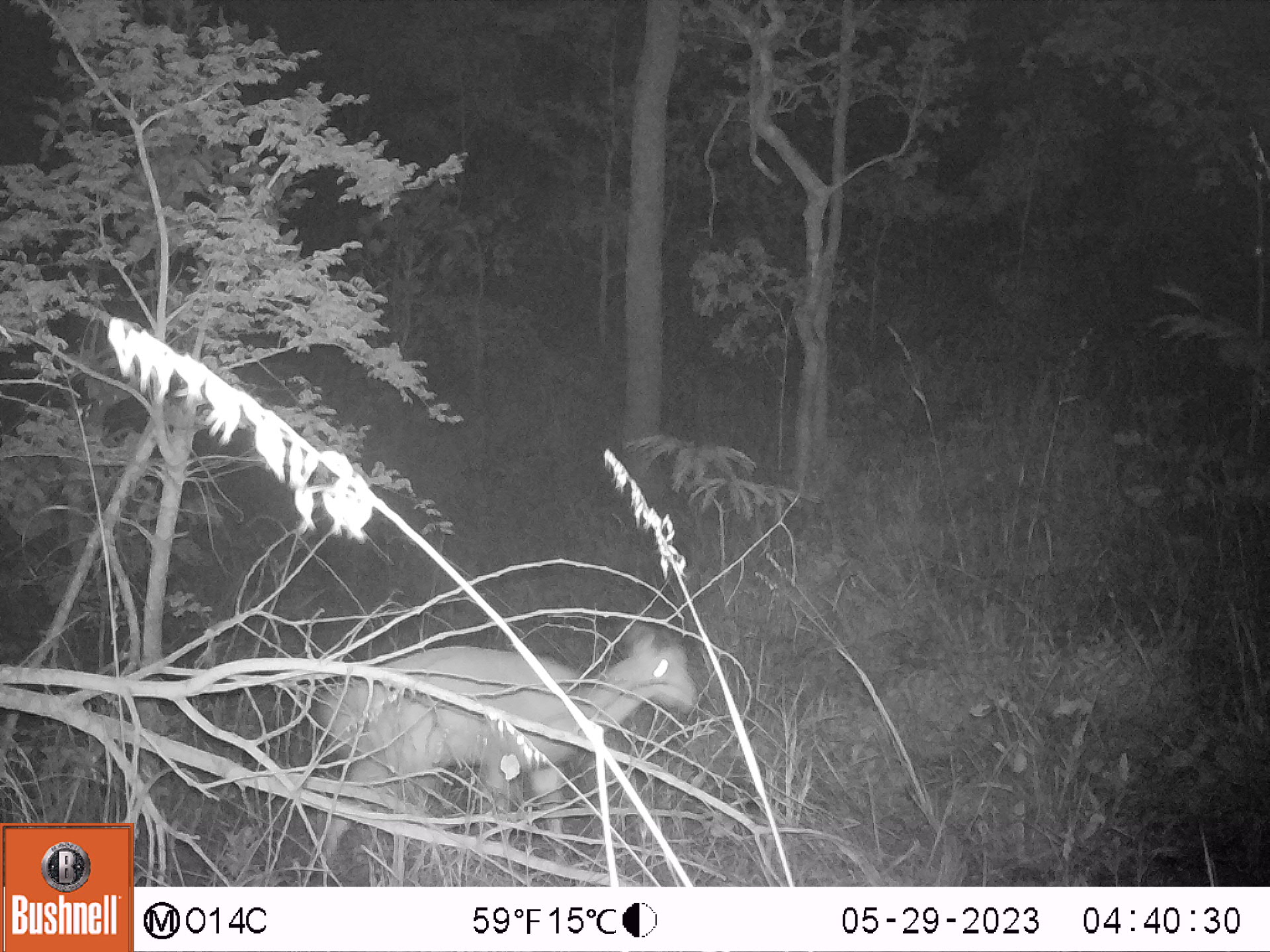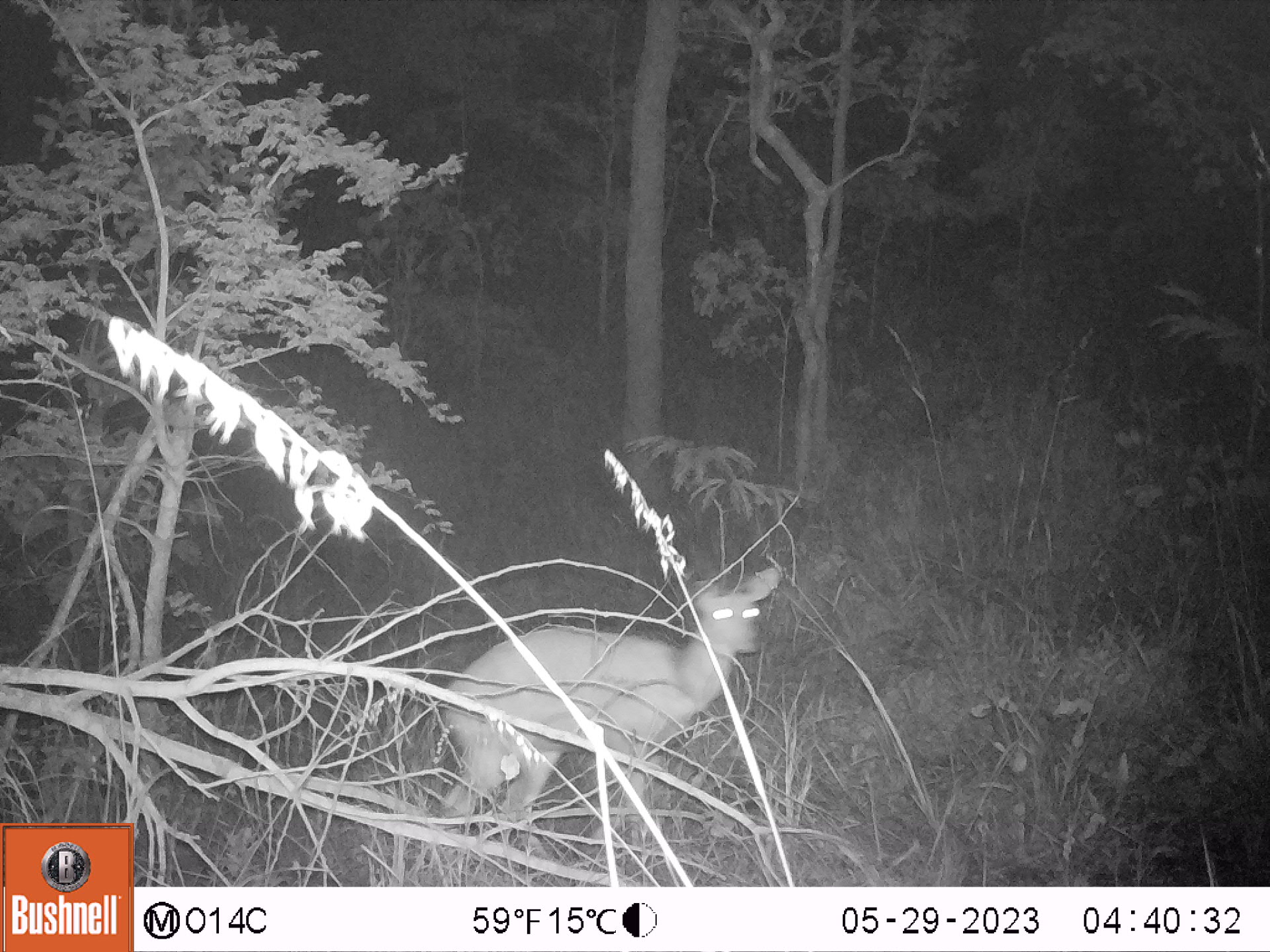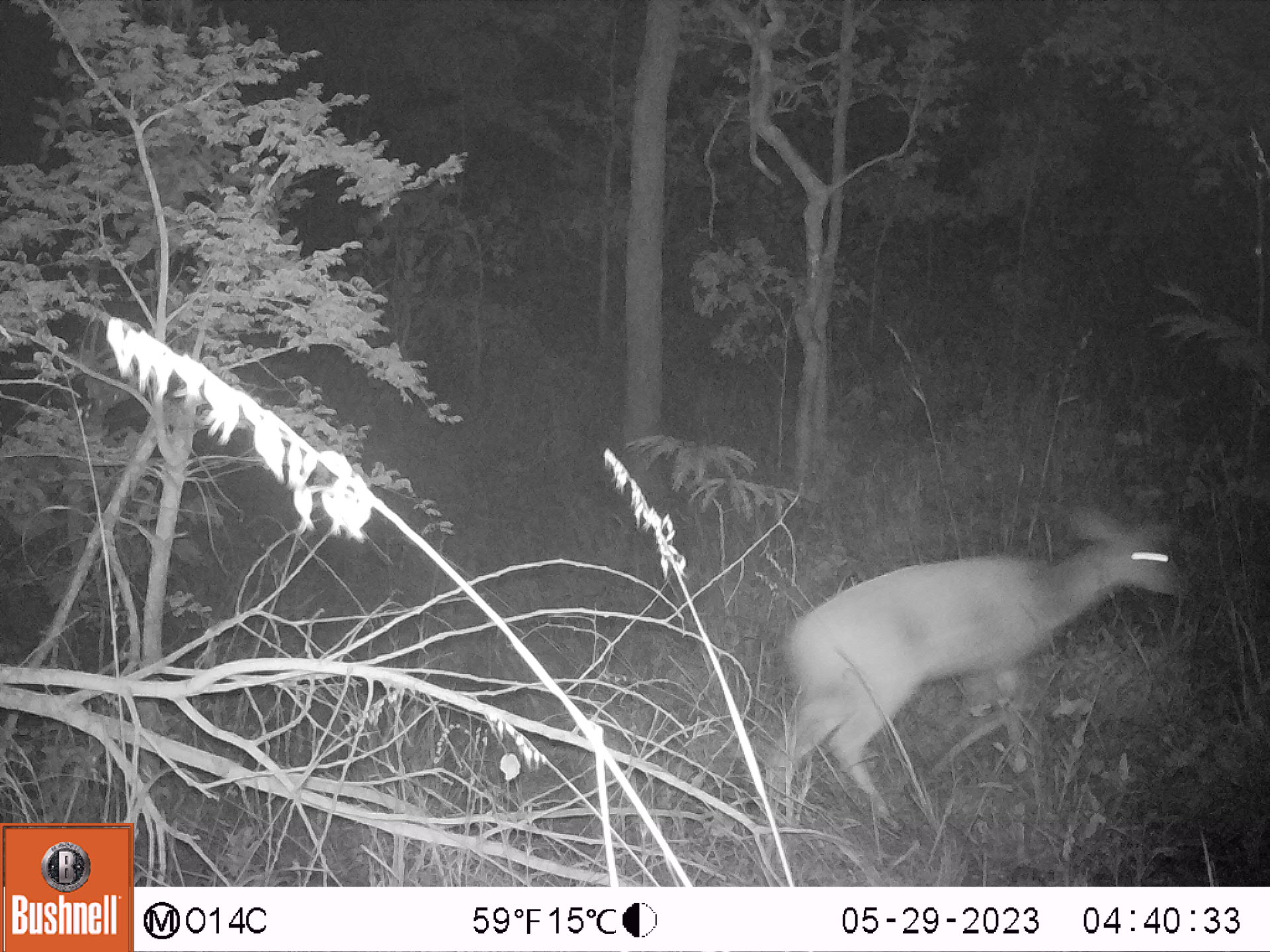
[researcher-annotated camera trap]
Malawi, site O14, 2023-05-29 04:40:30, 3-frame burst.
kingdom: Animalia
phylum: Chordata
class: Mammalia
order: Artiodactyla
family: Bovidae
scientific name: Antilopinae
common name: small antelope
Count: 1.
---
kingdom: Animalia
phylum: Chordata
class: Mammalia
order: Artiodactyla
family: Bovidae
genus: Tragelaphus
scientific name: Tragelaphus sylvaticus sylvaticus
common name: cape bushbuck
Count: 1.